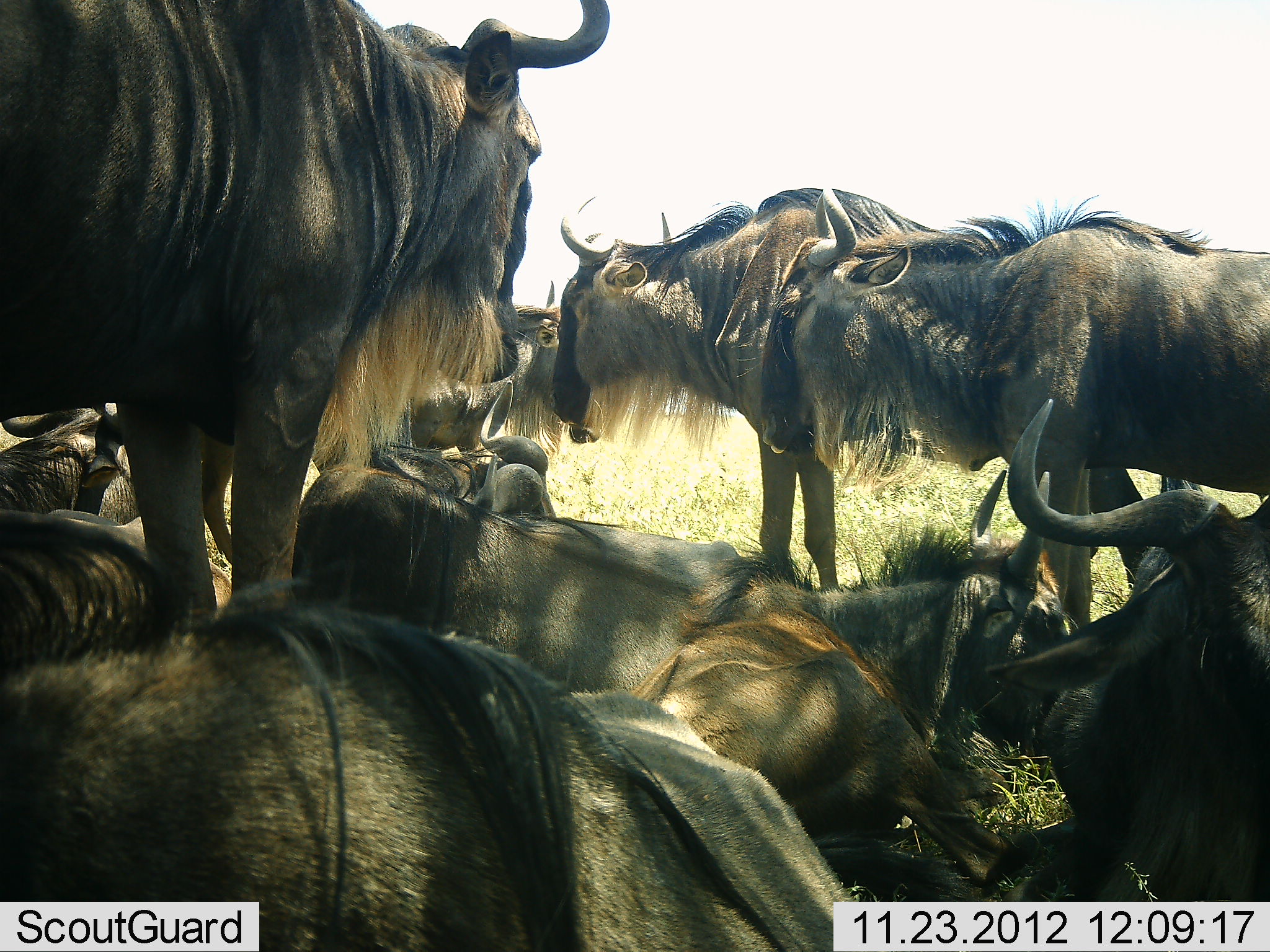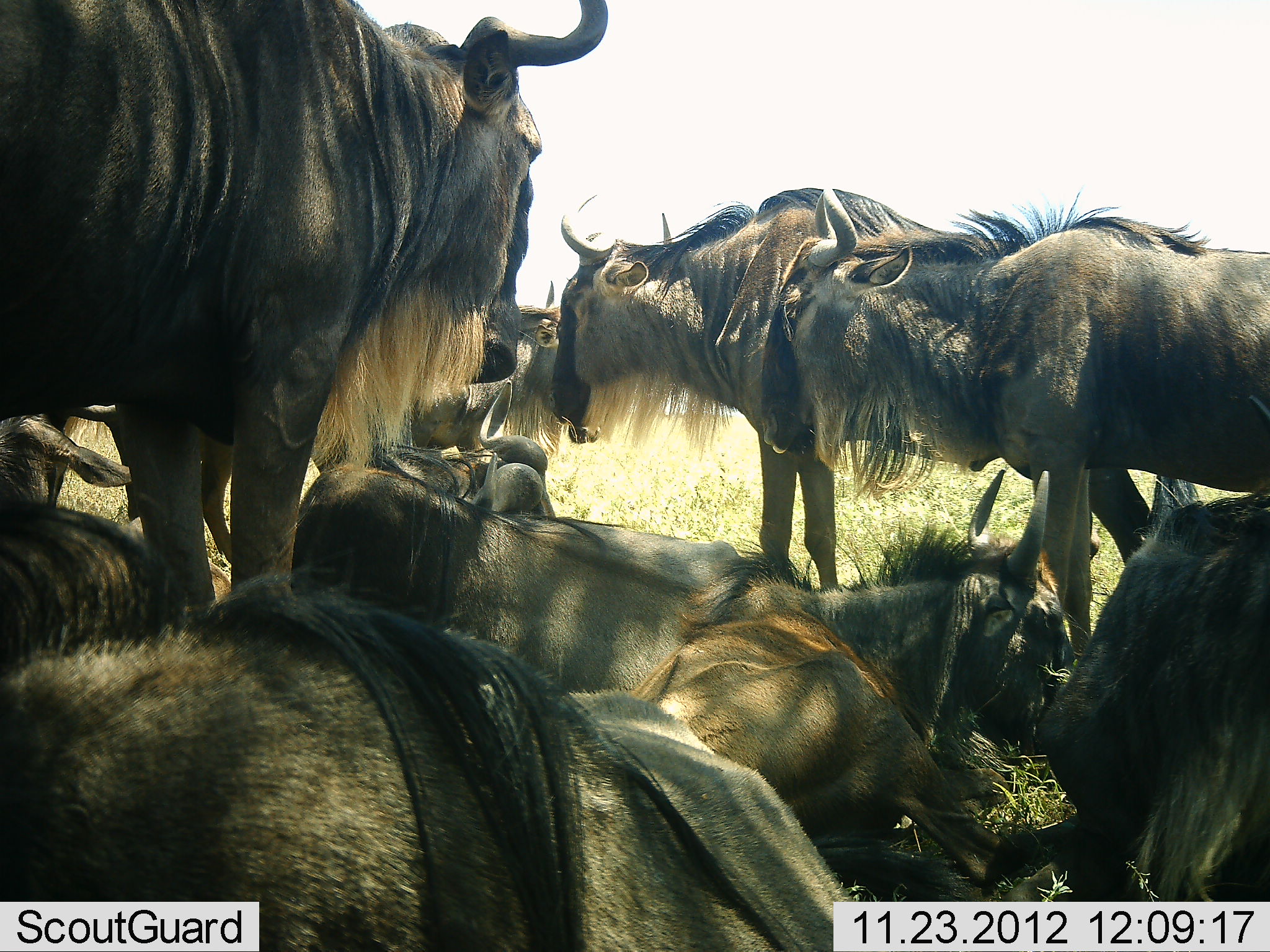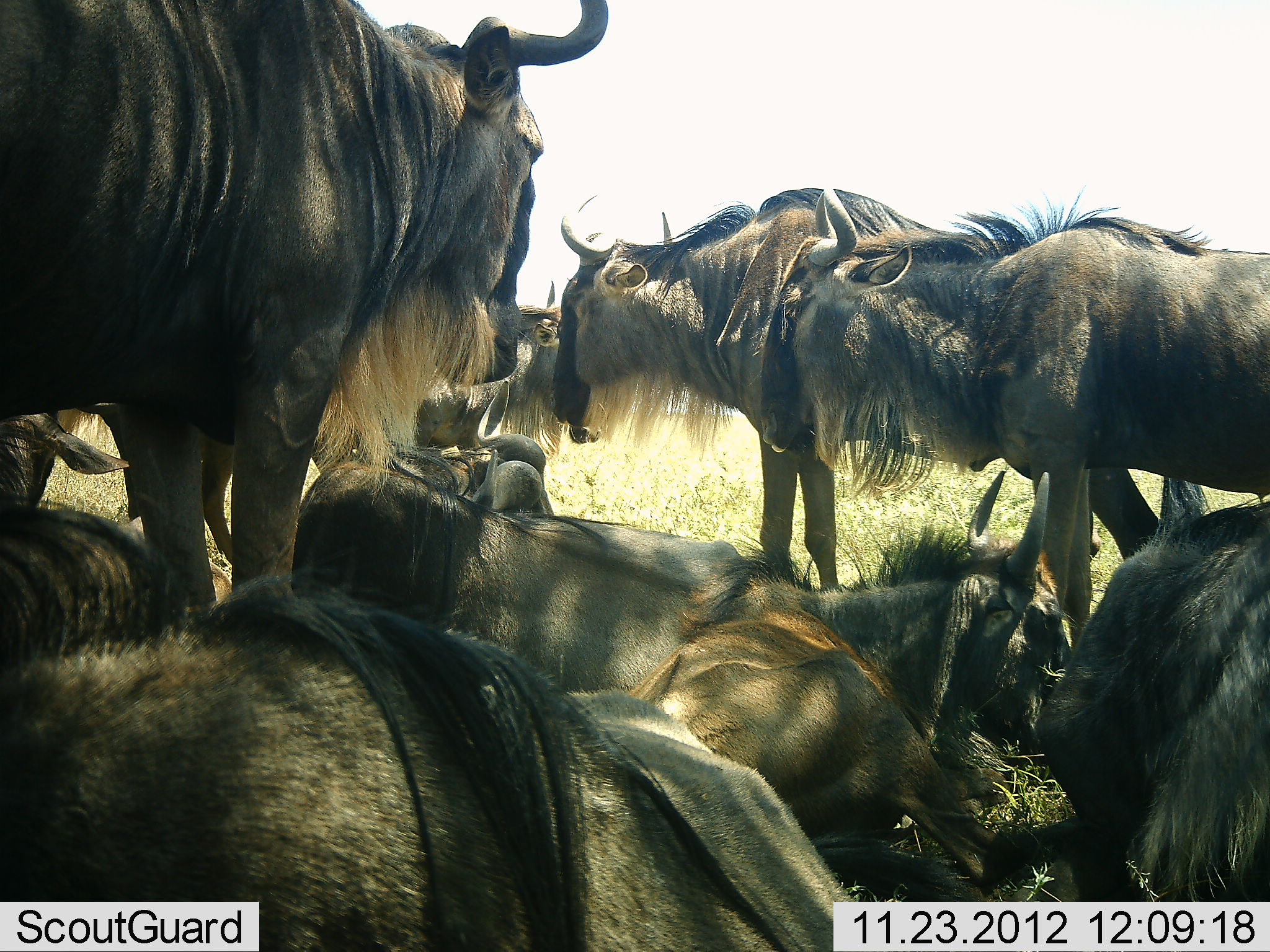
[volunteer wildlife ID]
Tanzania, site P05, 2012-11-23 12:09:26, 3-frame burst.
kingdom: Animalia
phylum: Chordata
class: Mammalia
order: Artiodactyla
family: Bovidae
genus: Connochaetes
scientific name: Connochaetes taurinus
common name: blue wildebeest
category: wildebeest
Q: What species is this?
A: Wildebeest (blue wildebeest) (Connochaetes taurinus).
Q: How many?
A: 11-50.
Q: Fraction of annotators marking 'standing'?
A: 90%.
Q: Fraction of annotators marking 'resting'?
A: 100%.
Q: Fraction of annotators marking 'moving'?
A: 0%.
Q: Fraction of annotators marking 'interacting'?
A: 0%.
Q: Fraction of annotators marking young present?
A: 0%.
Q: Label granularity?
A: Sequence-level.